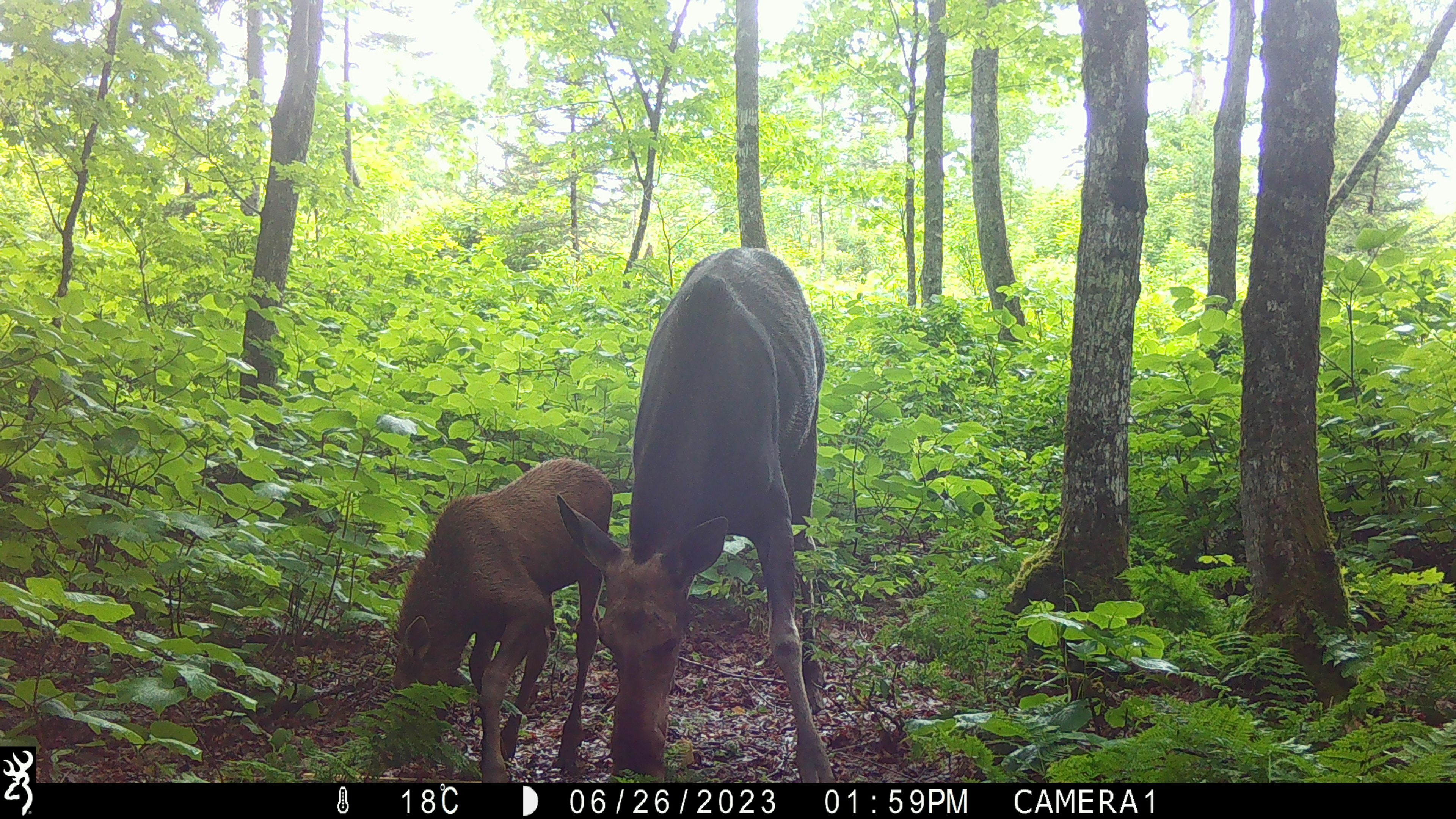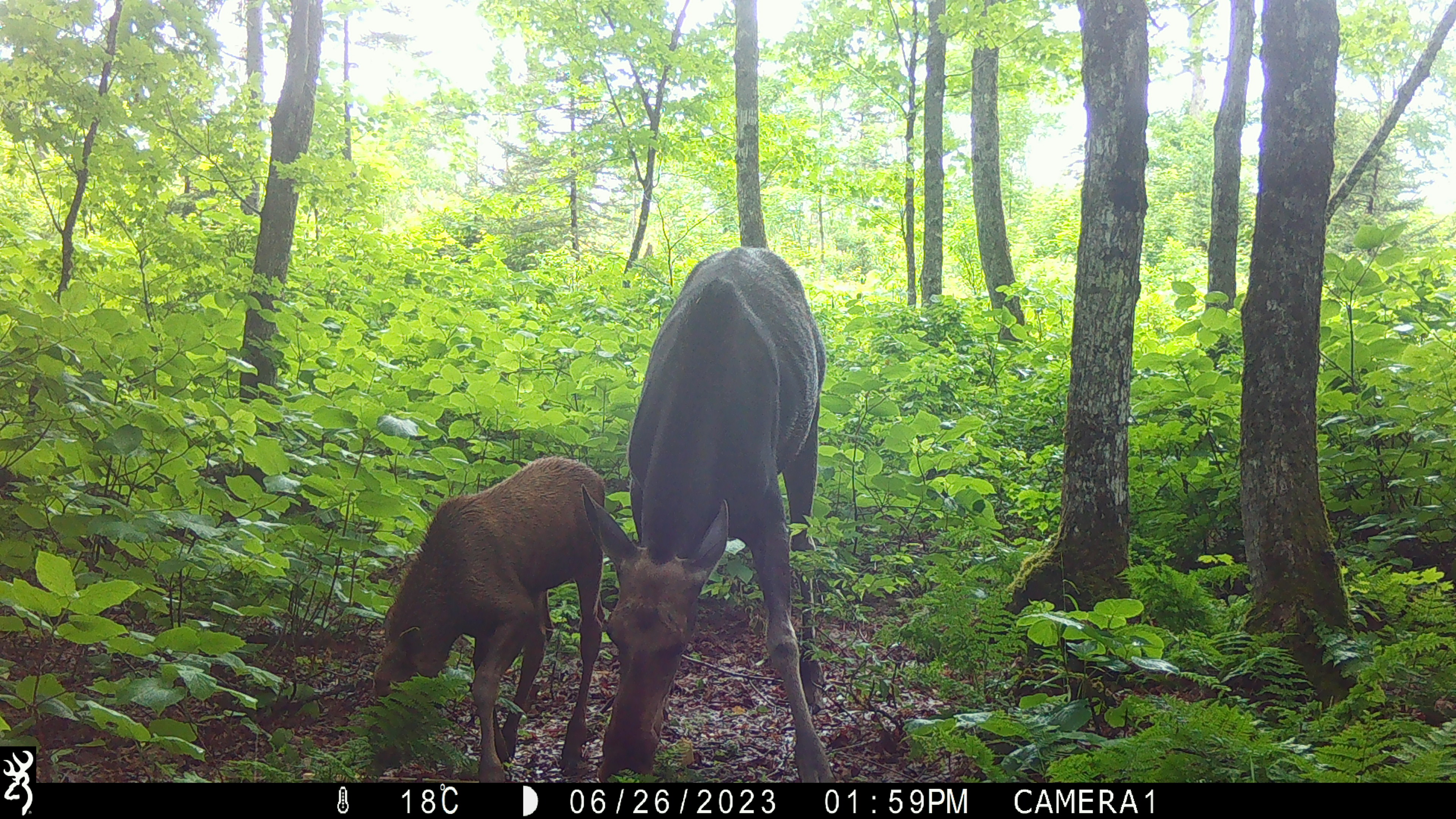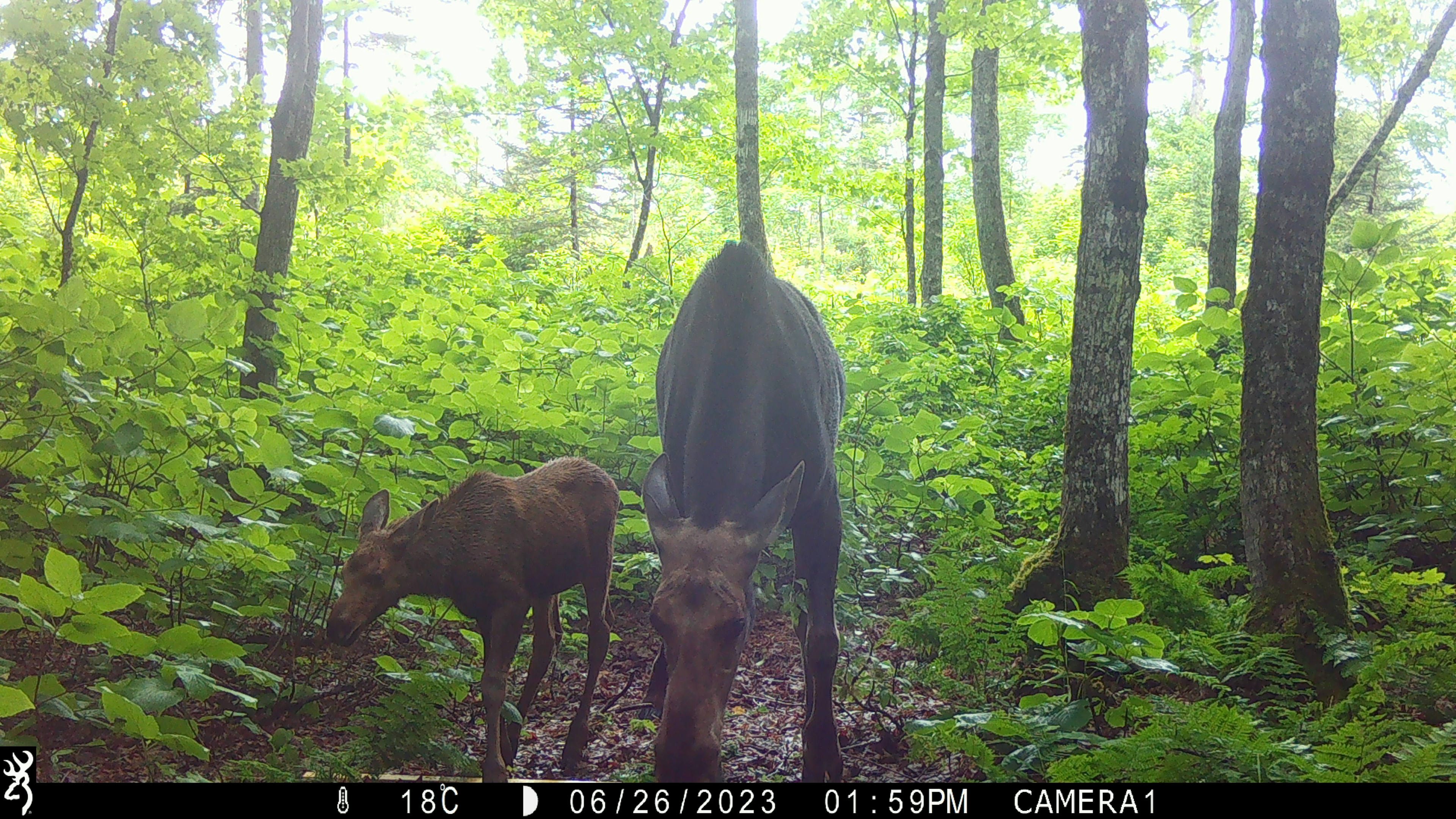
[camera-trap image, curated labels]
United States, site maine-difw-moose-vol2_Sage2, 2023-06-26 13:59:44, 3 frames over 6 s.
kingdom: Animalia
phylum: Chordata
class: Mammalia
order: Artiodactyla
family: Cervidae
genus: Alces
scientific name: Alces alces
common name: moose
Moose (Alces alces).